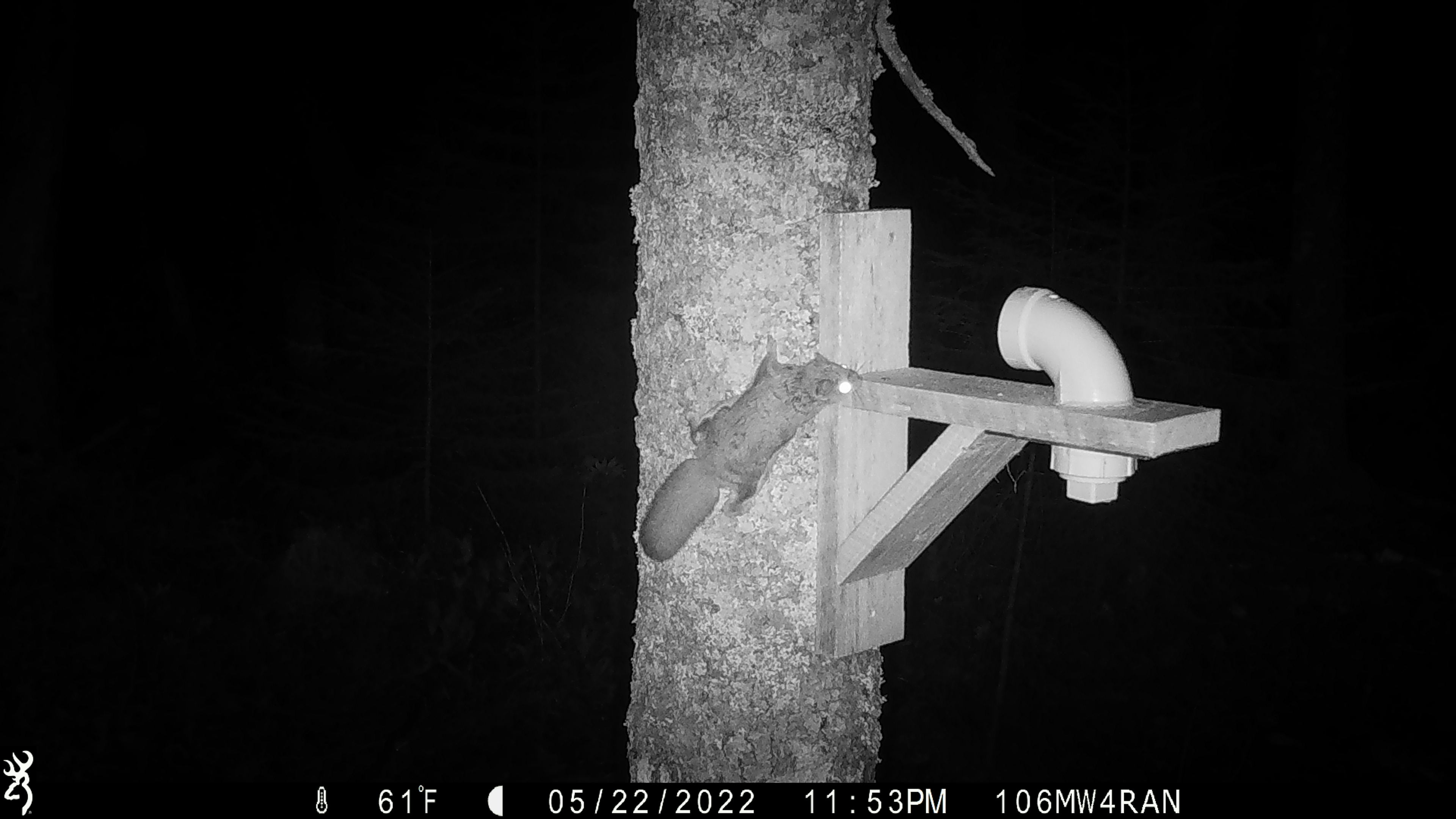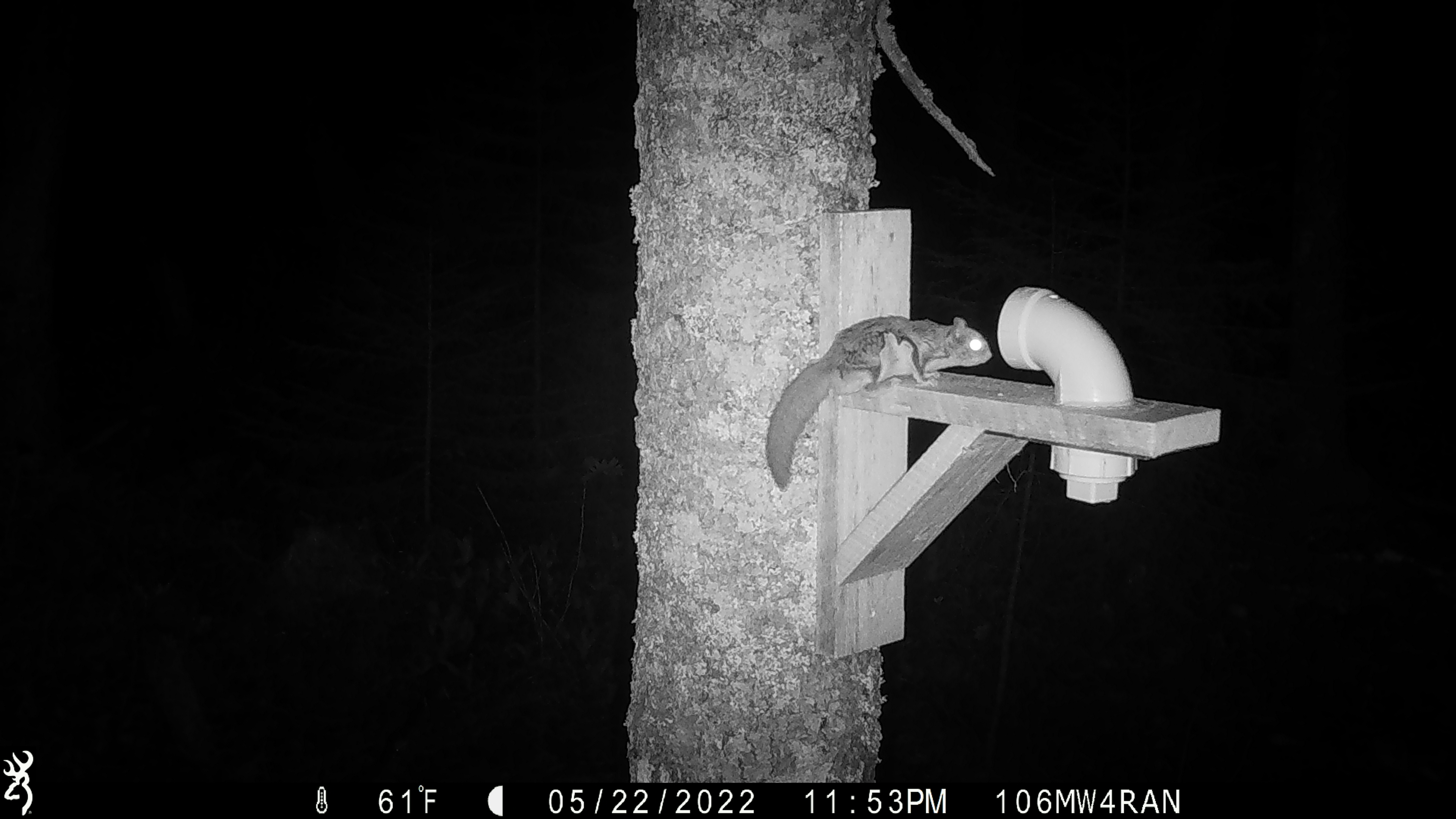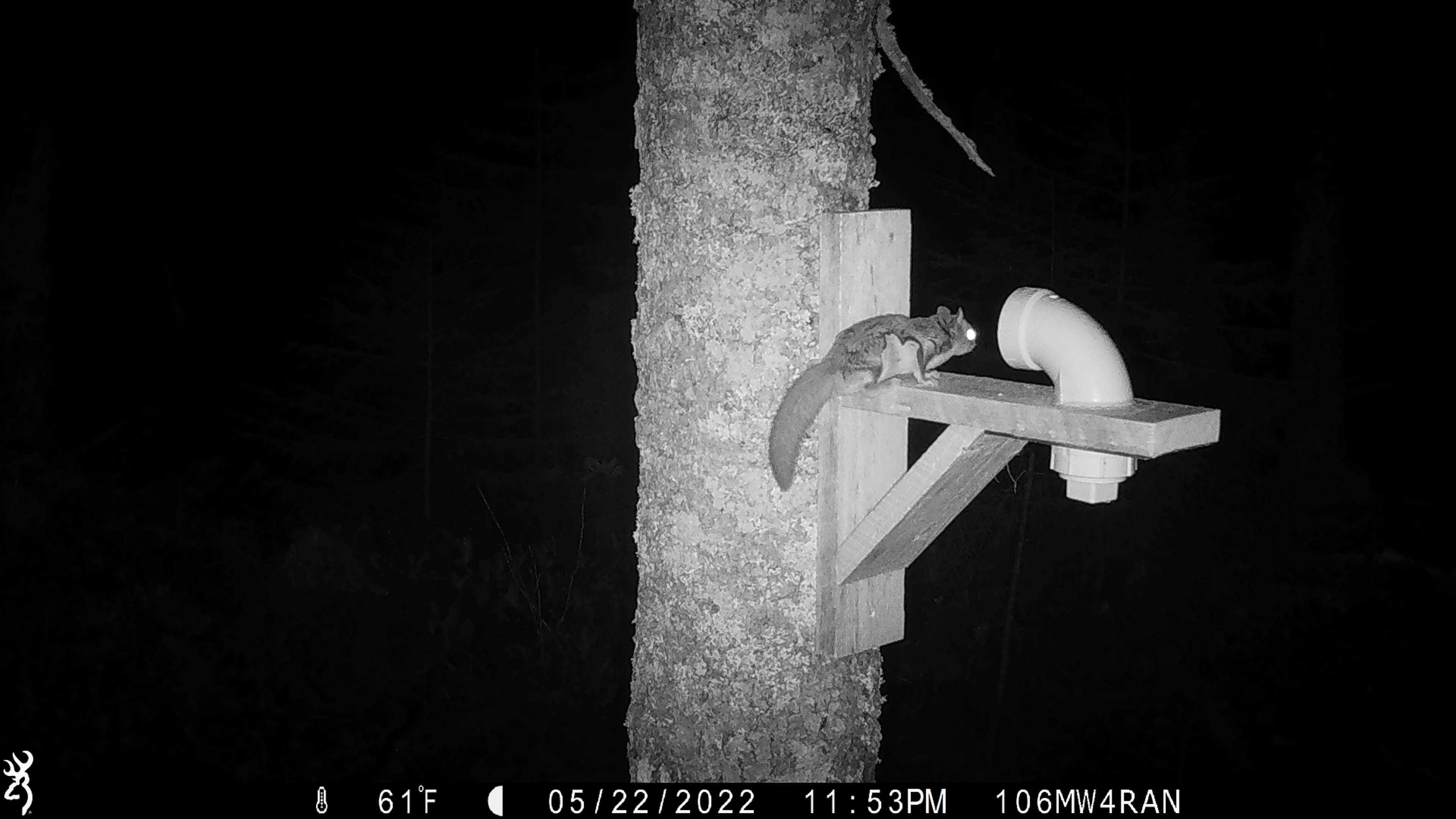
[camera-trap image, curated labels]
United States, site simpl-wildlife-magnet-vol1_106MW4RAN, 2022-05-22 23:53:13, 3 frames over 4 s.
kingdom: Animalia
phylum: Chordata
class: Mammalia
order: Rodentia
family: Sciuridae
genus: Glaucomys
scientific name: Glaucomys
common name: flying squirrel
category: flying squirrel sp.